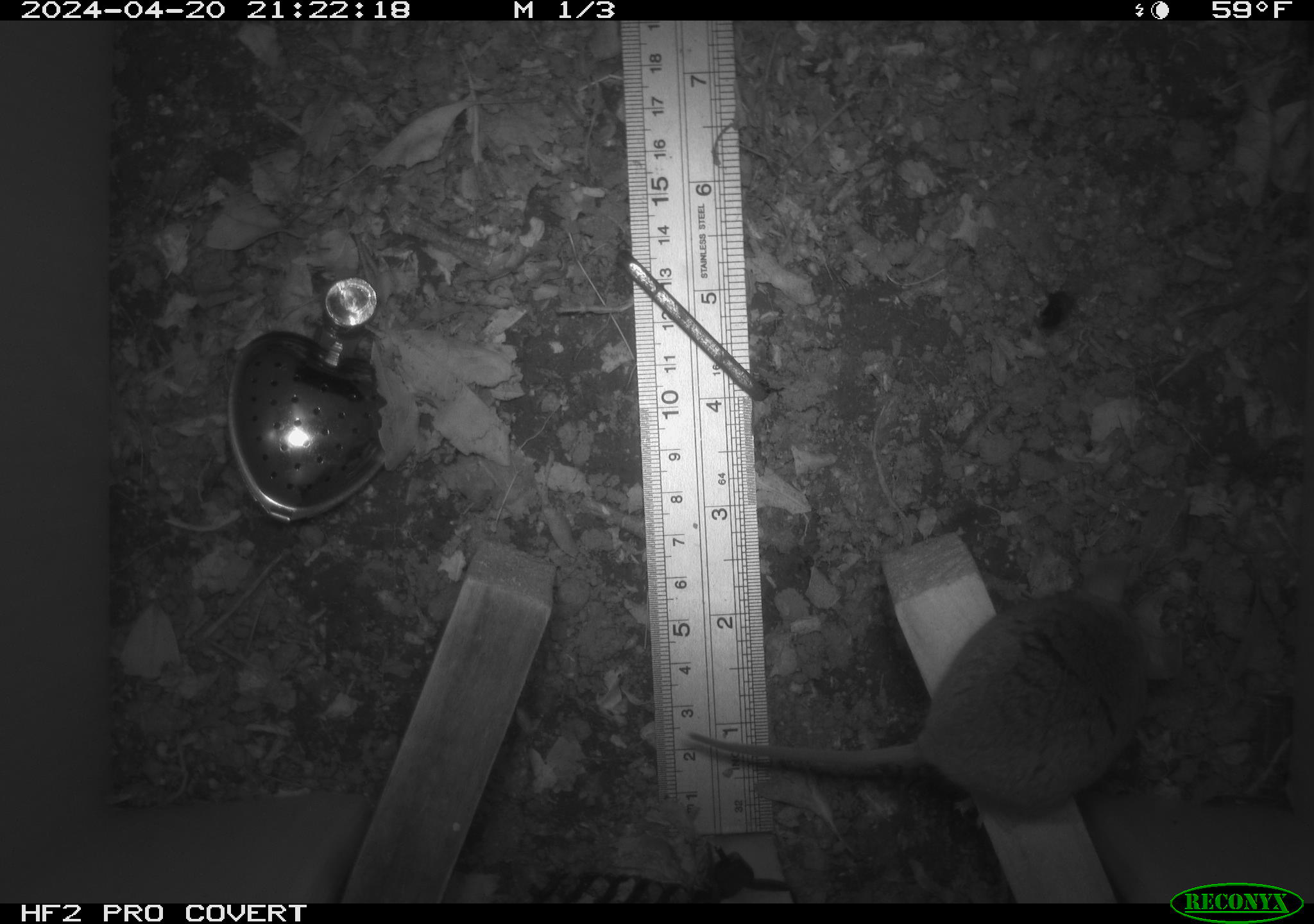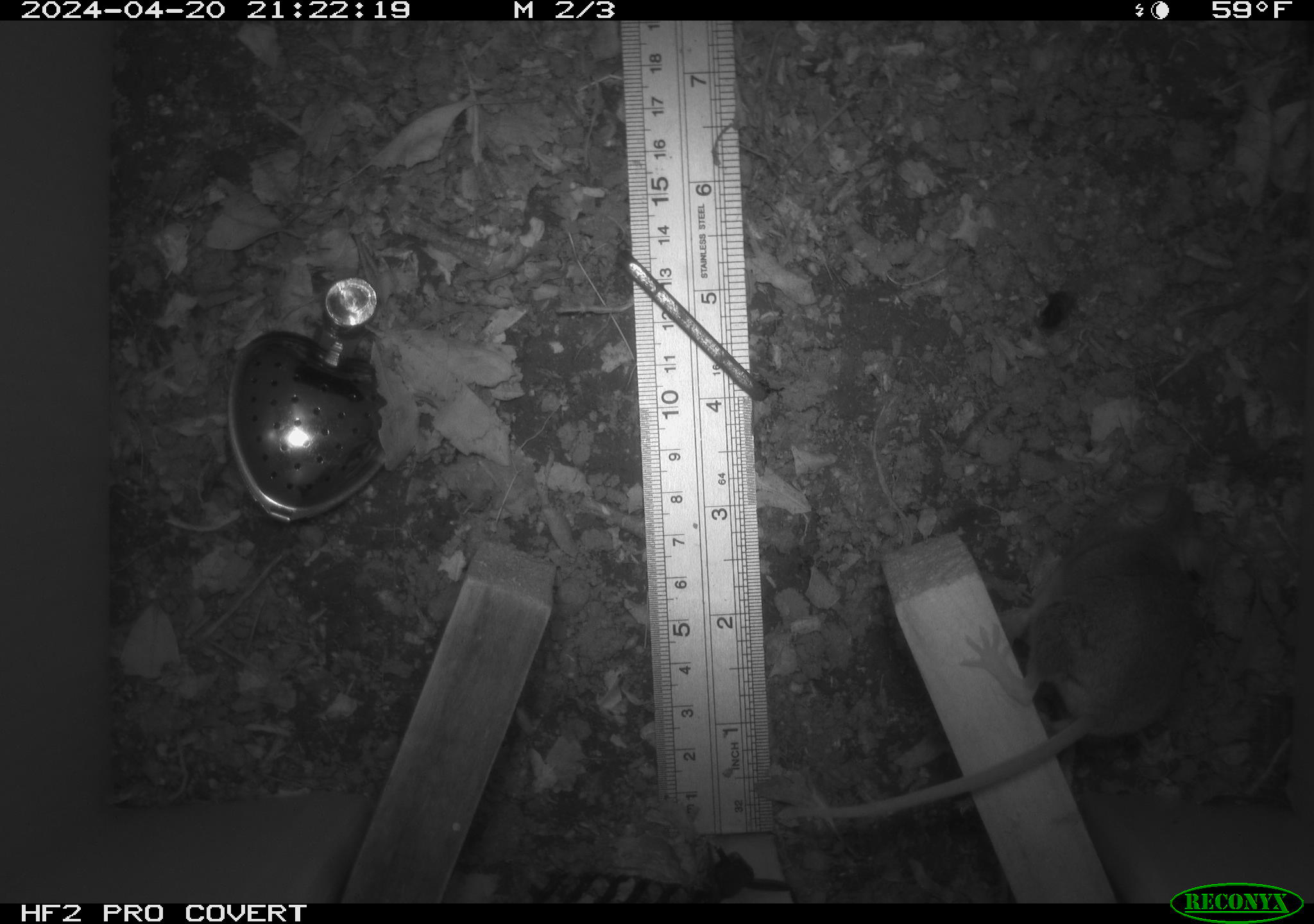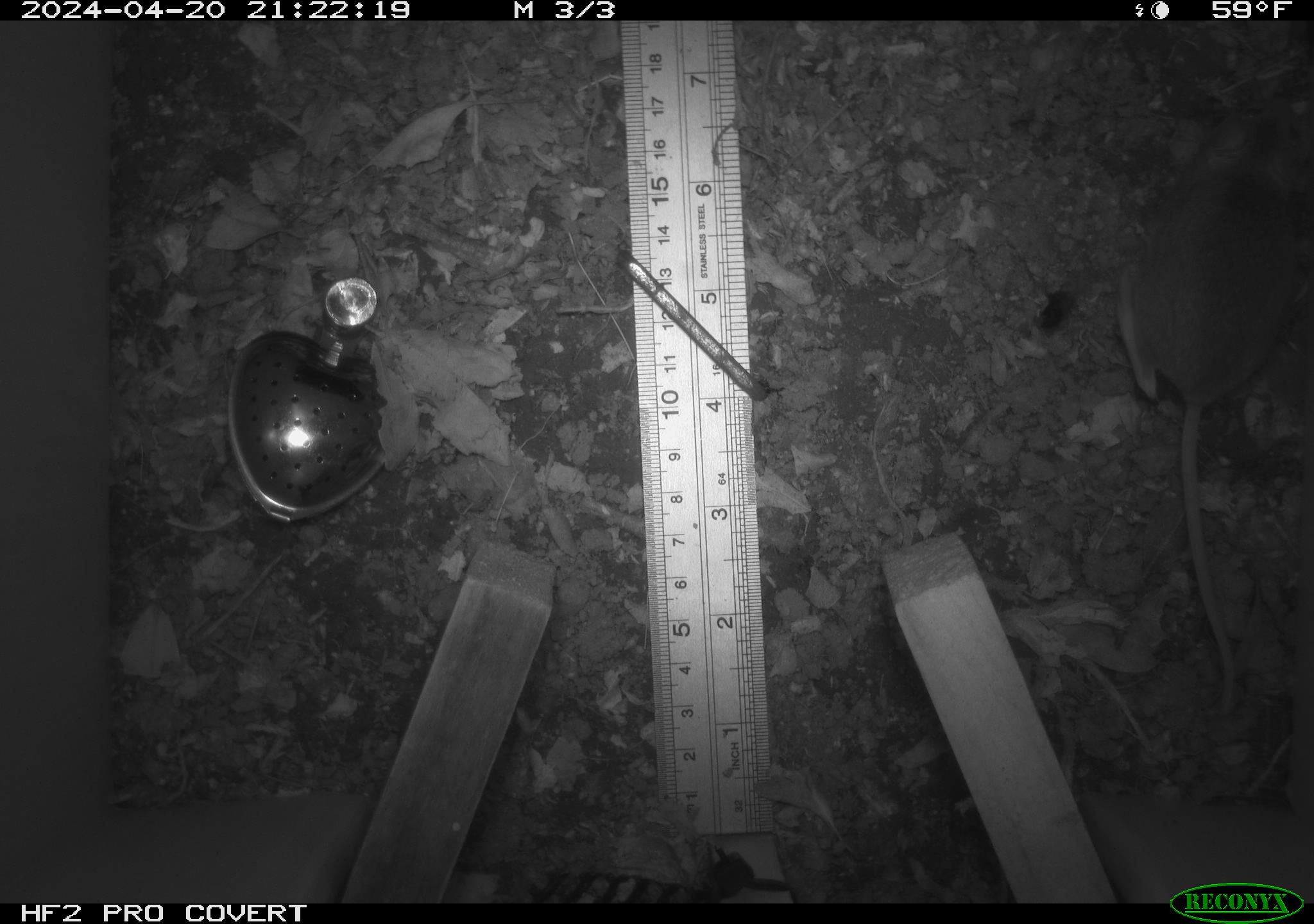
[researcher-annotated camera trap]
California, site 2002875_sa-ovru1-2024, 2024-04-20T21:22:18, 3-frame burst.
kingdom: Animalia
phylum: Chordata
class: Mammalia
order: Rodentia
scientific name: Rodentia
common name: rodent